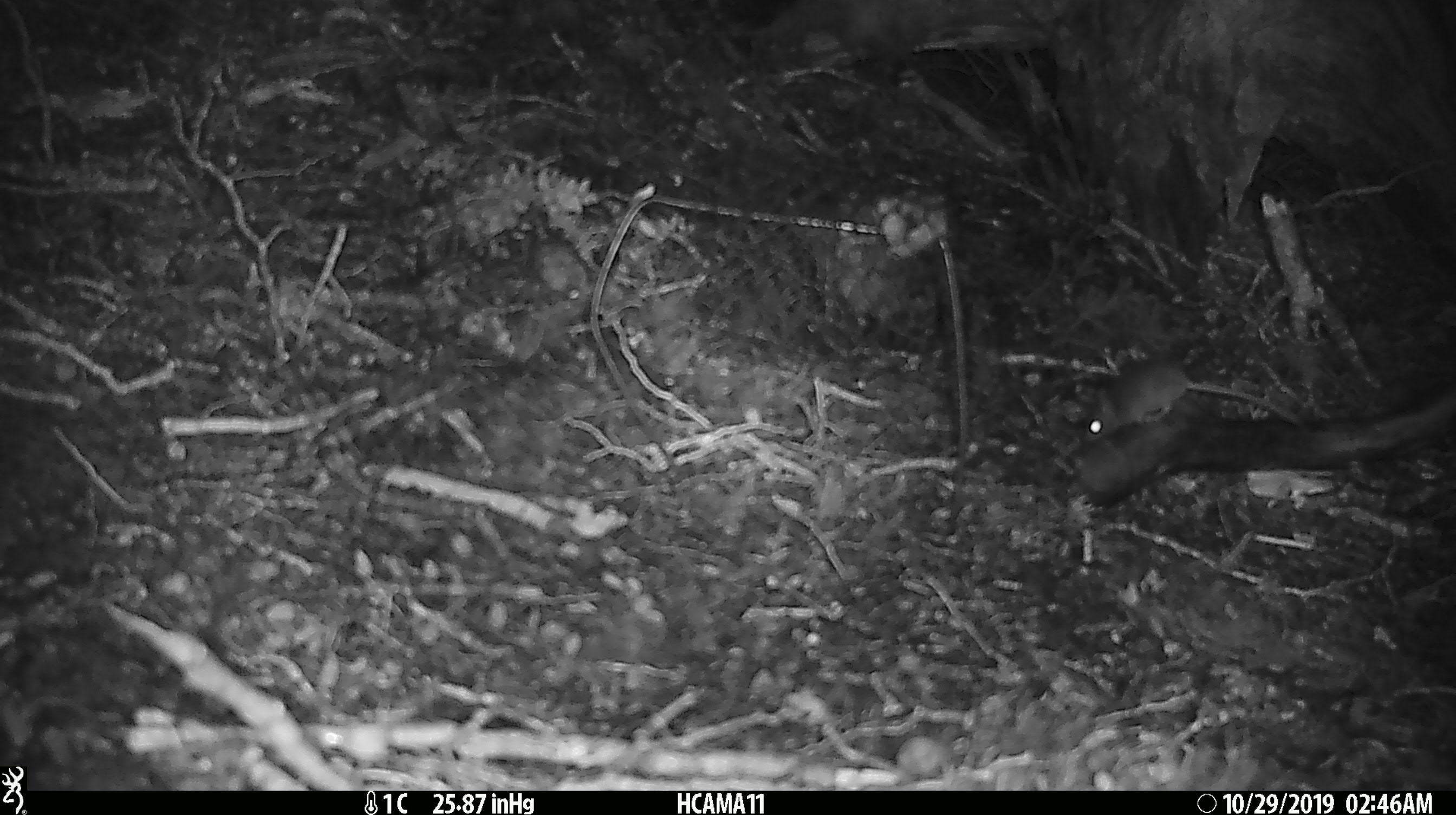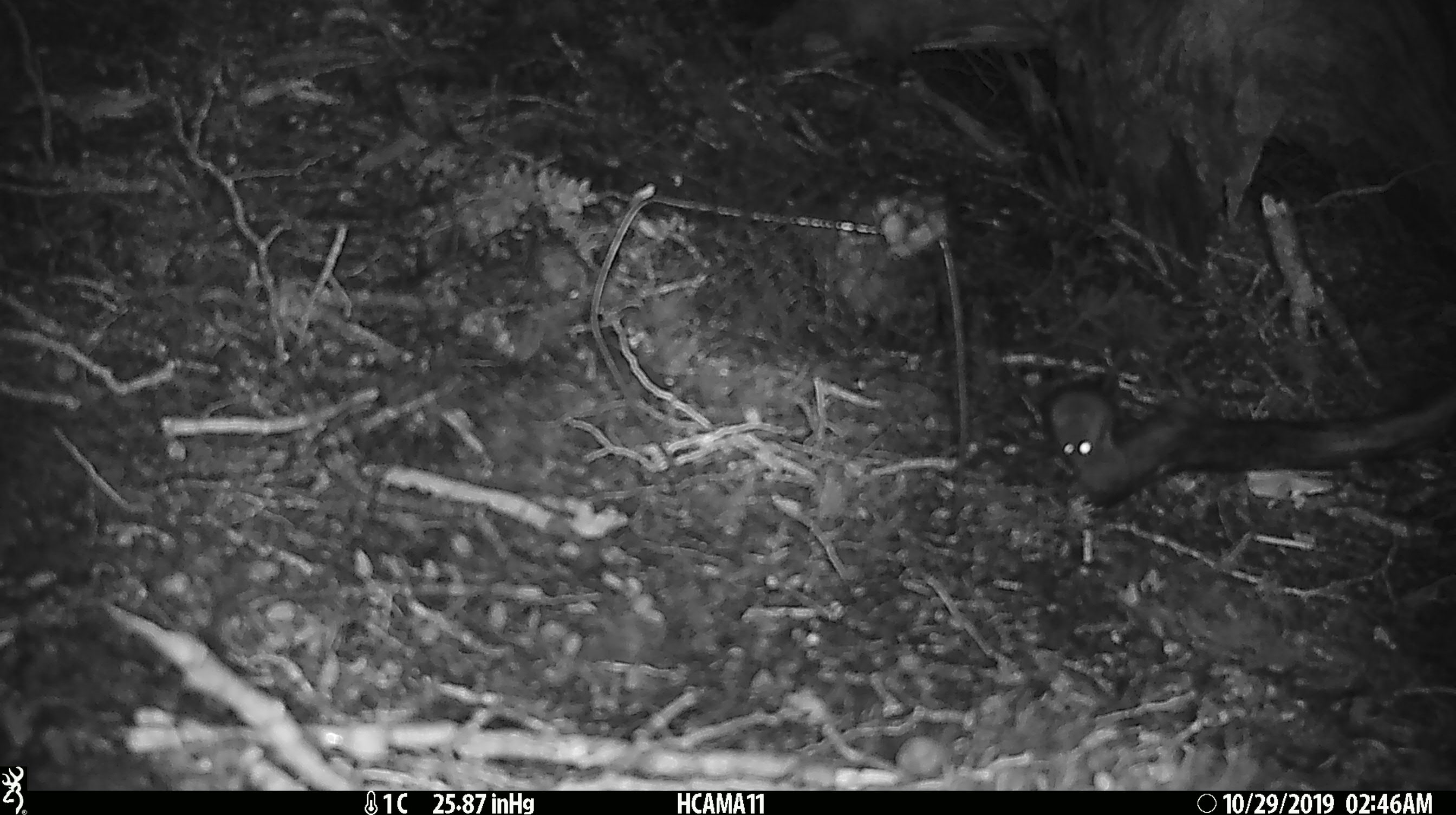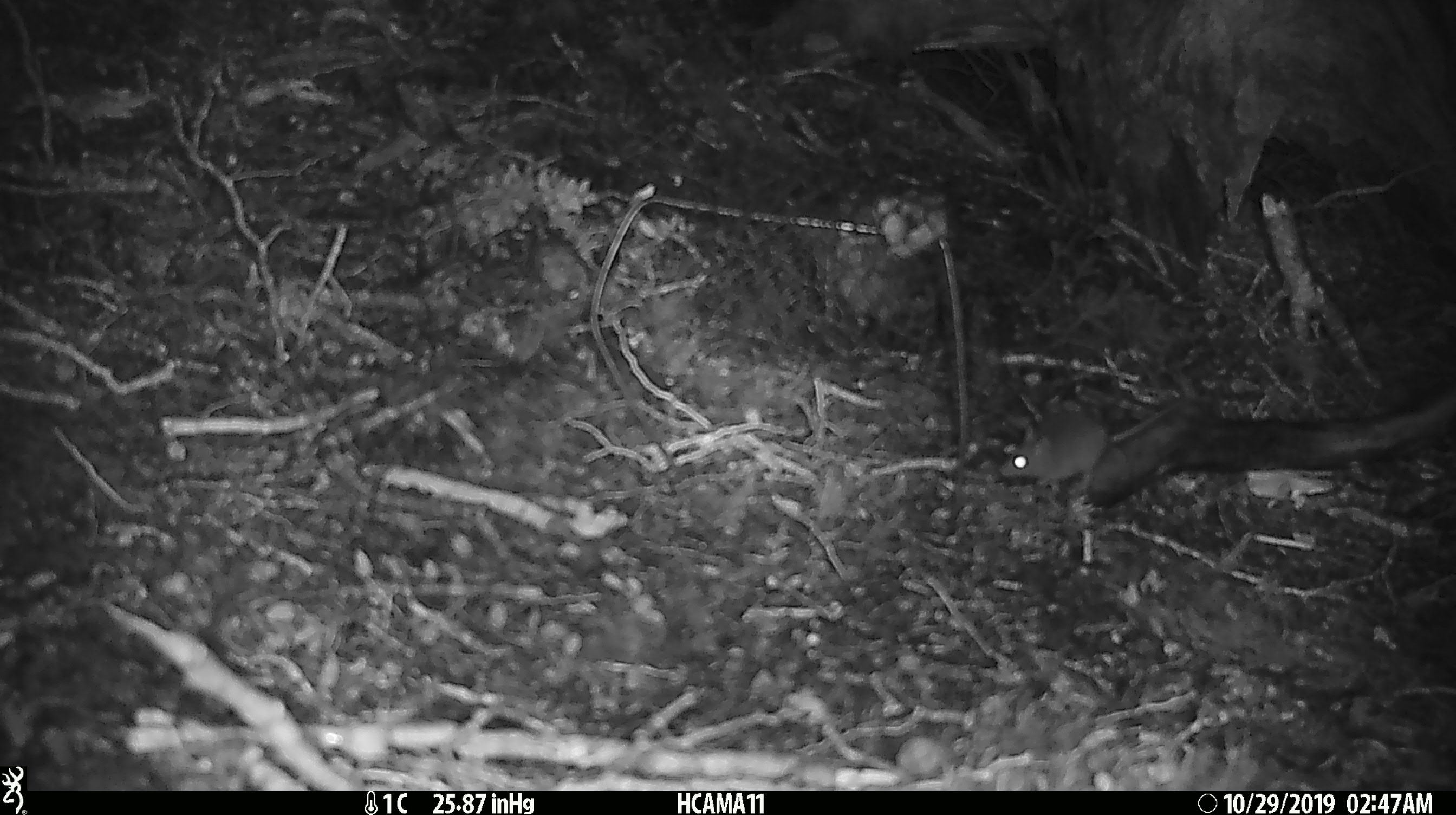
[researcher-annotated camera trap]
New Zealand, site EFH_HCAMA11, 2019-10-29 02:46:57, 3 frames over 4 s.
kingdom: Animalia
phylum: Chordata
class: Mammalia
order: Rodentia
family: Muridae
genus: Mus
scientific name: Mus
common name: mouse